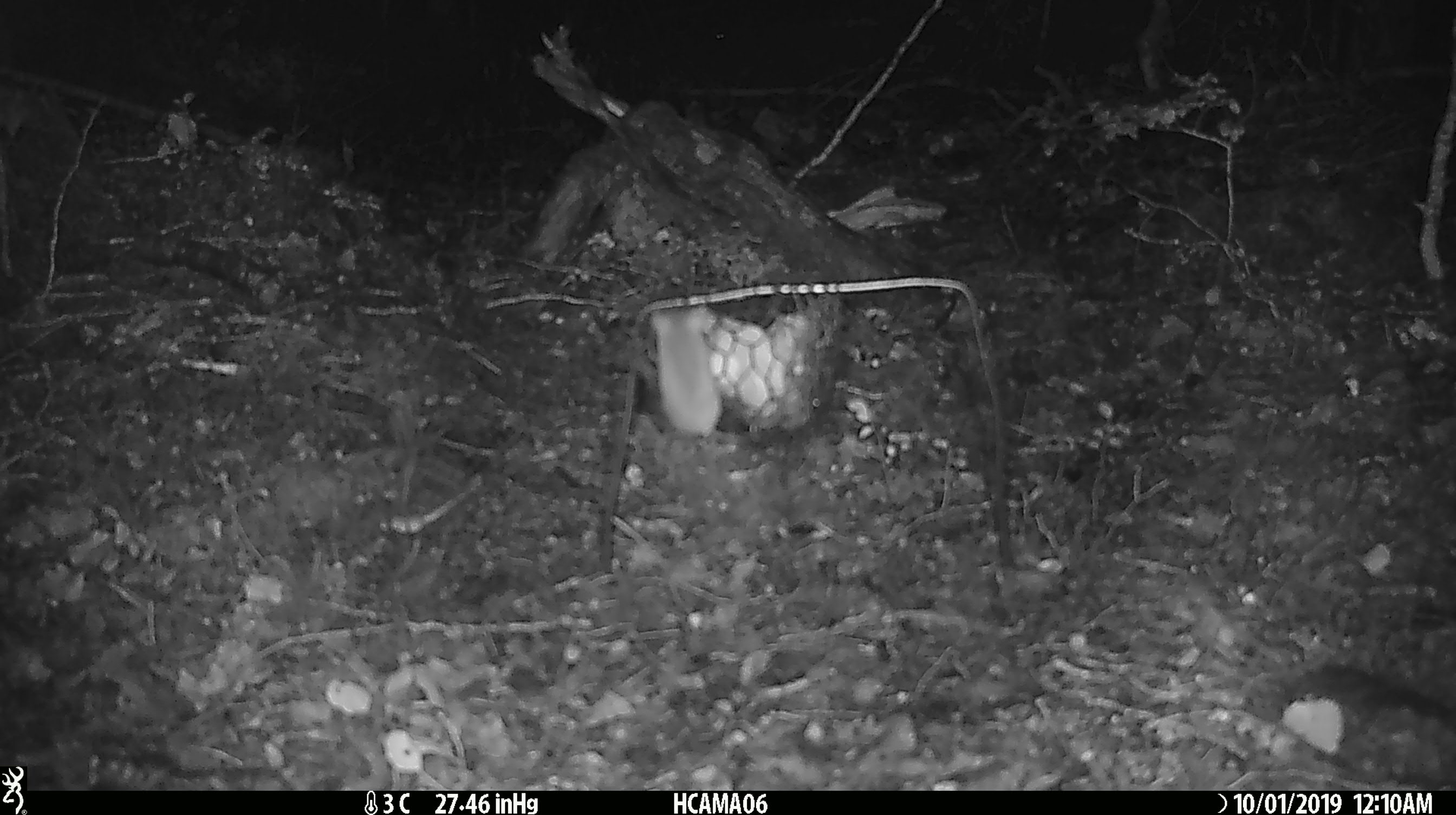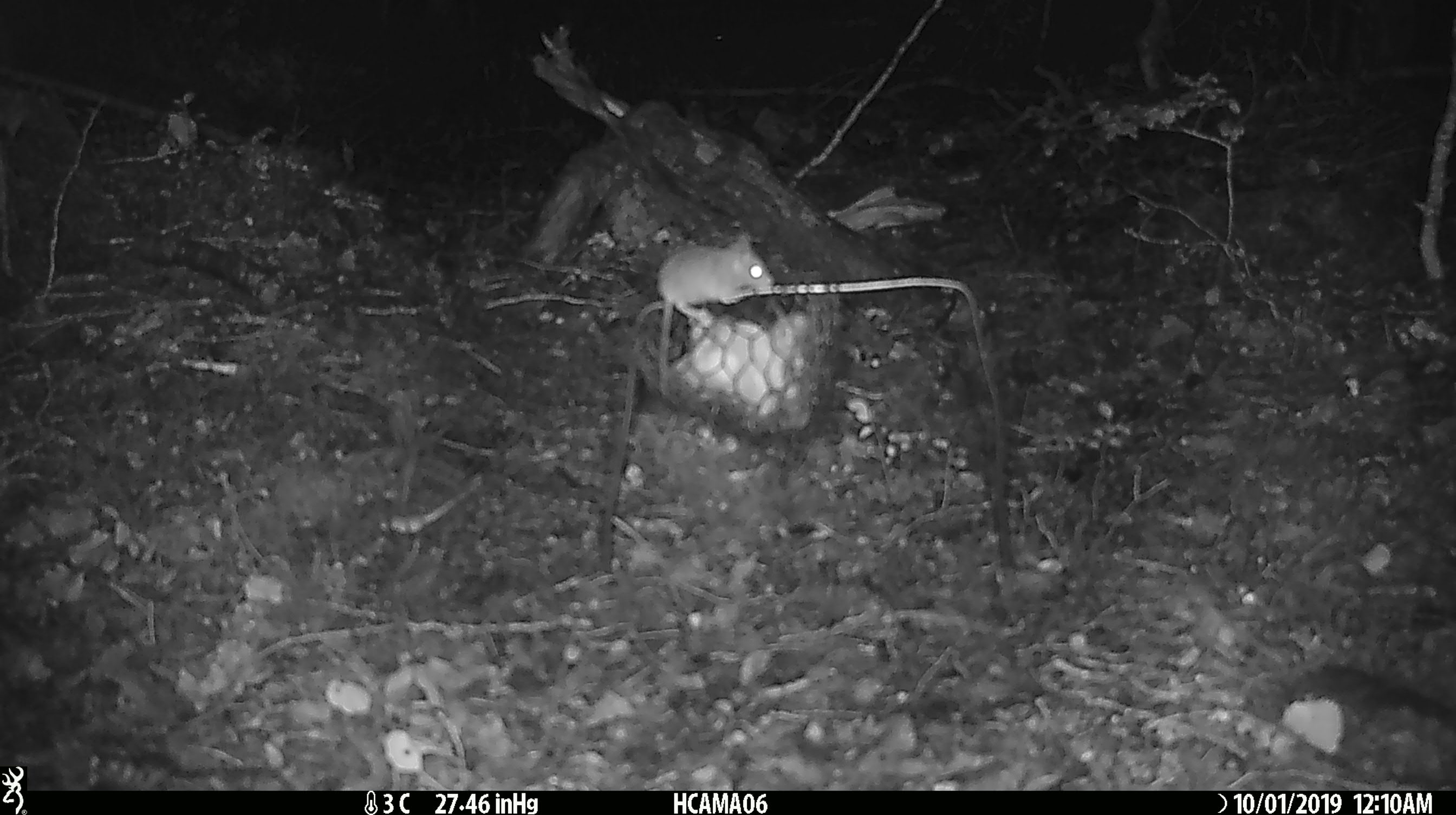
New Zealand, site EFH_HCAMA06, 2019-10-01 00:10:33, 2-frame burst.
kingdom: Animalia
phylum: Chordata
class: Mammalia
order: Rodentia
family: Muridae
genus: Mus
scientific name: Mus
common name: mouse